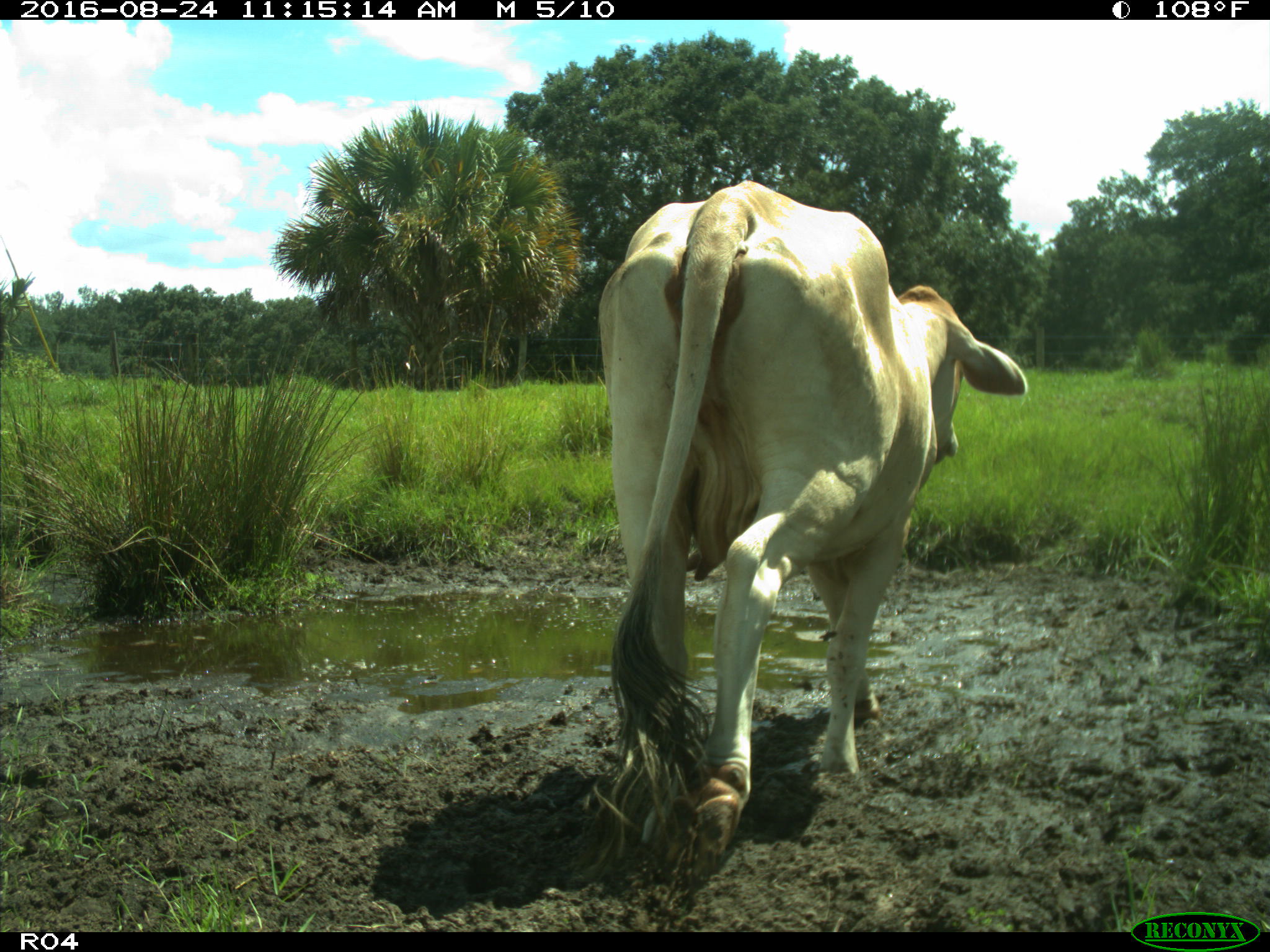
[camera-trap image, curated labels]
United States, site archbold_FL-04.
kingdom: Animalia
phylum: Chordata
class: Mammalia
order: Artiodactyla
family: Bovidae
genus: Bos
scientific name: Bos taurus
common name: domestic cow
Bos taurus (domestic cow).